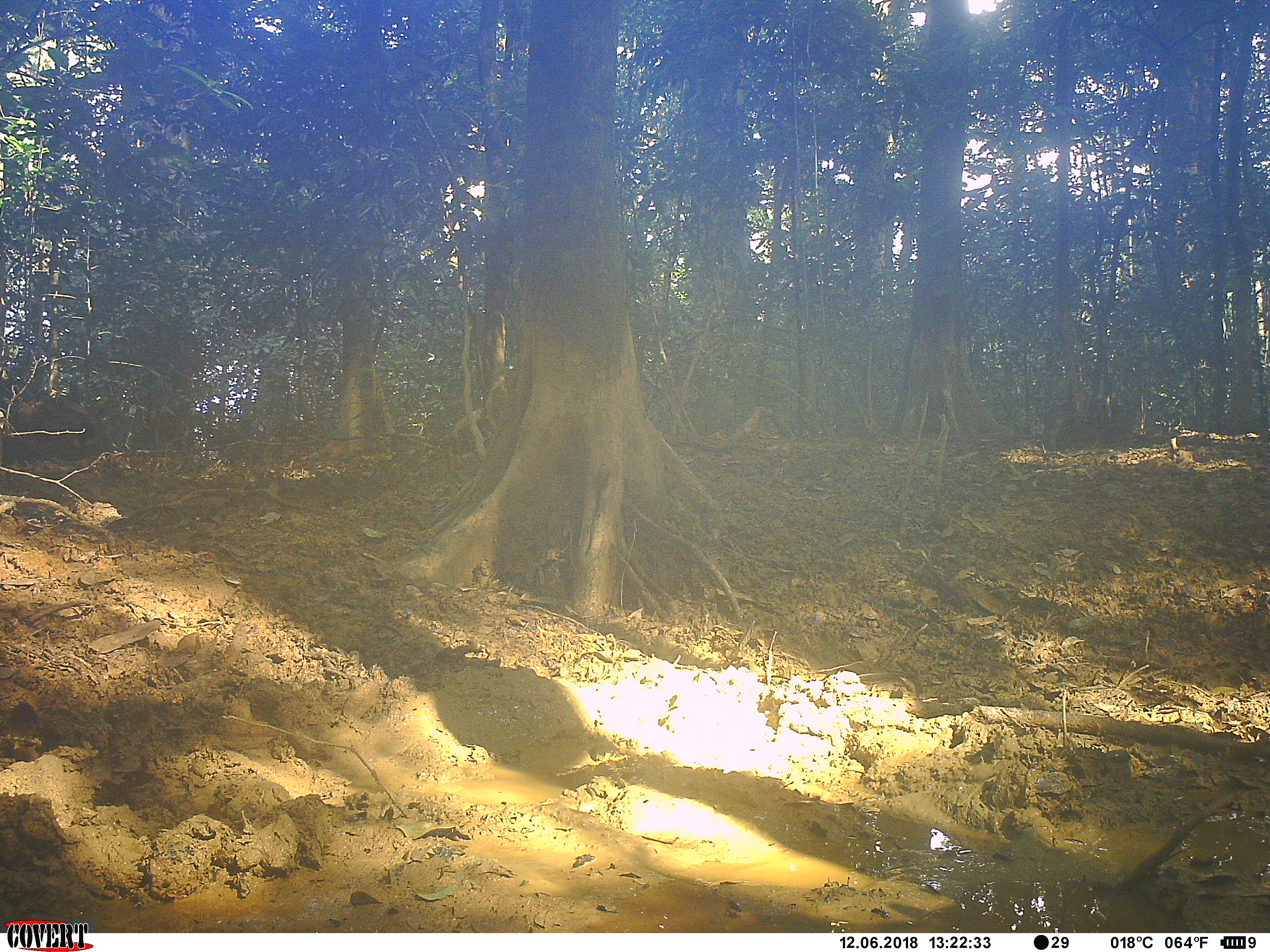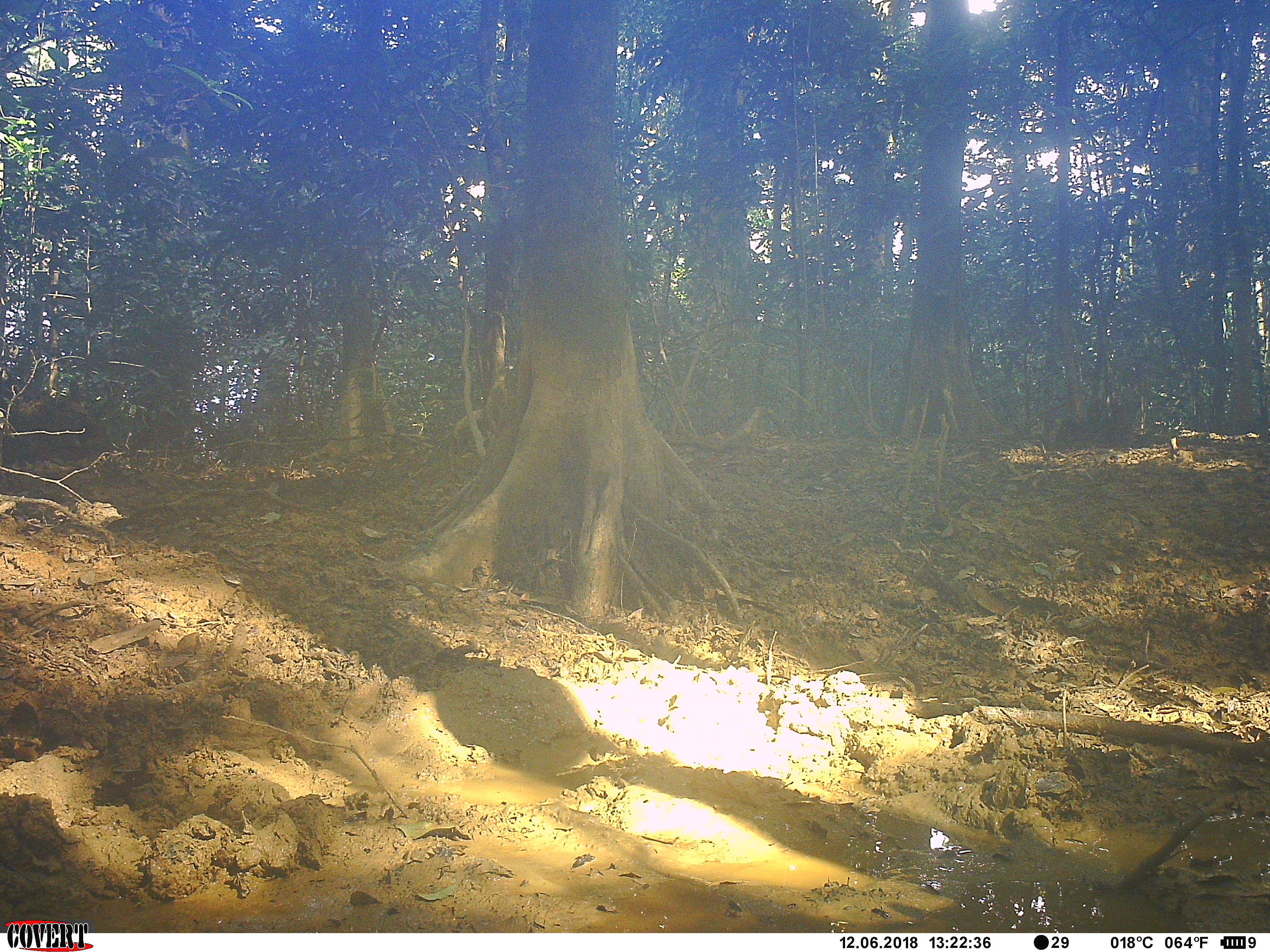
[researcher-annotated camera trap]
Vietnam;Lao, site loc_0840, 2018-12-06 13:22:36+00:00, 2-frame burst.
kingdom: Animalia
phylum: Chordata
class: Mammalia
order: Artiodactyla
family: Suidae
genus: Sus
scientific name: Sus scrofa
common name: eurasian wild pig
Eurasian wild pig (Sus scrofa). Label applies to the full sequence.